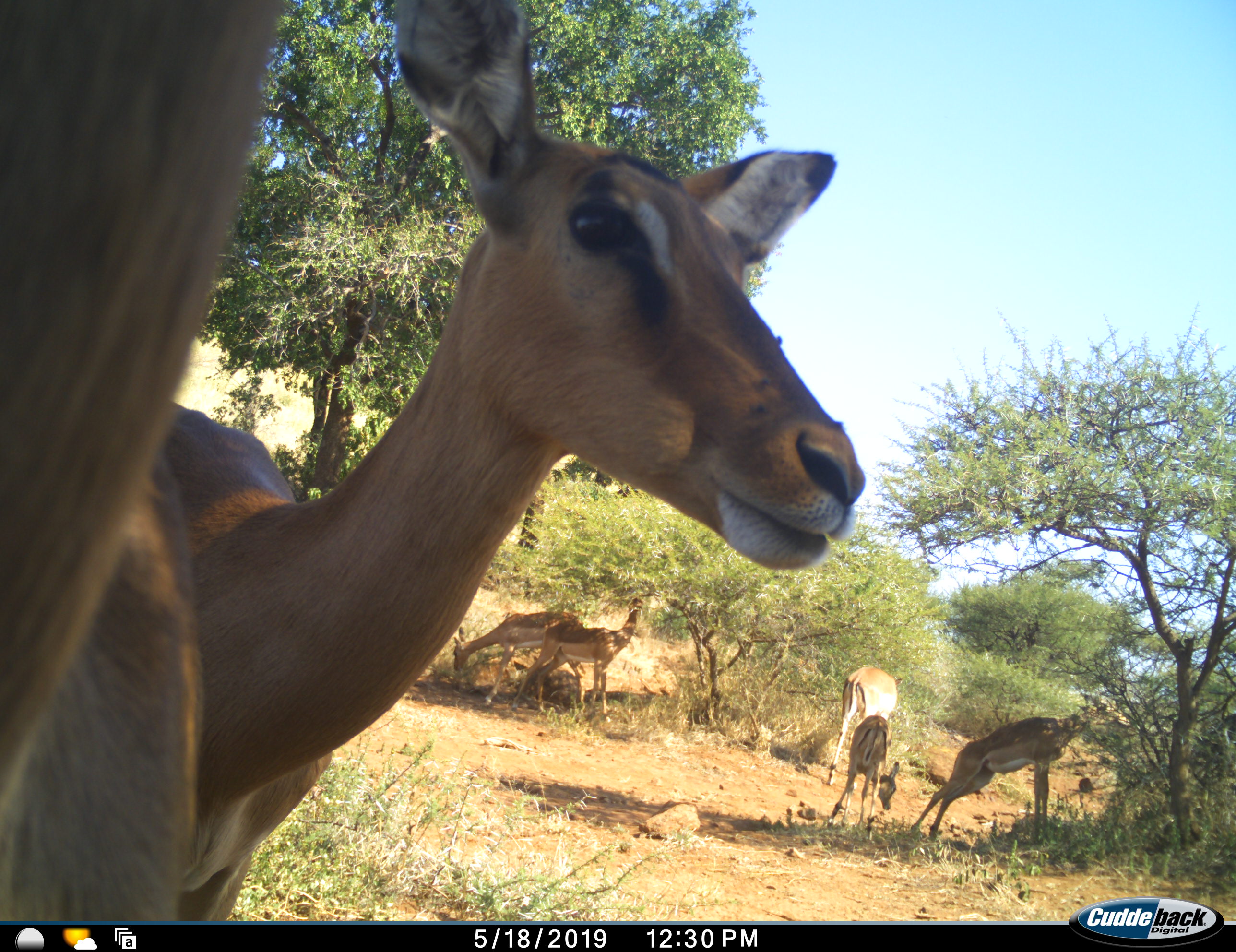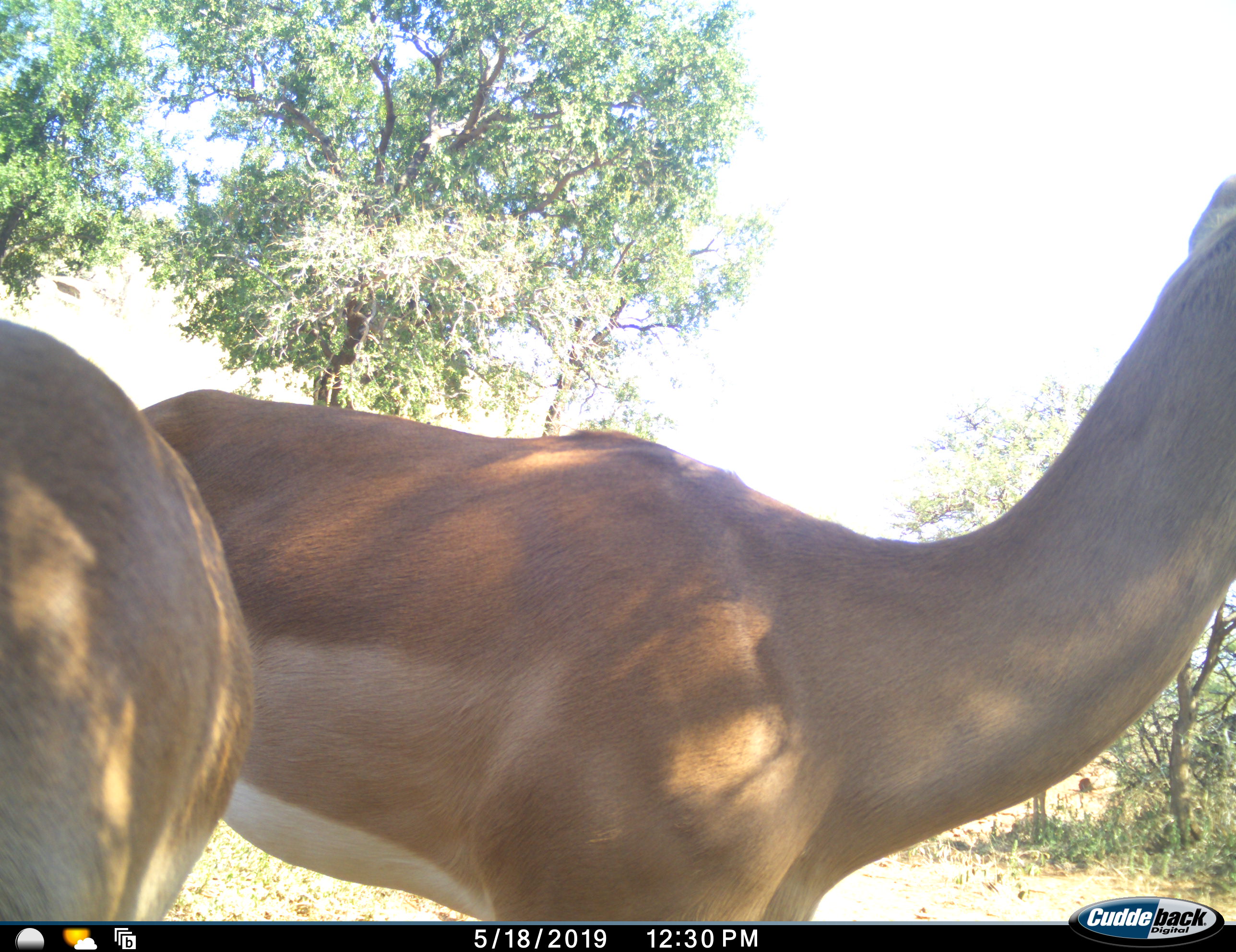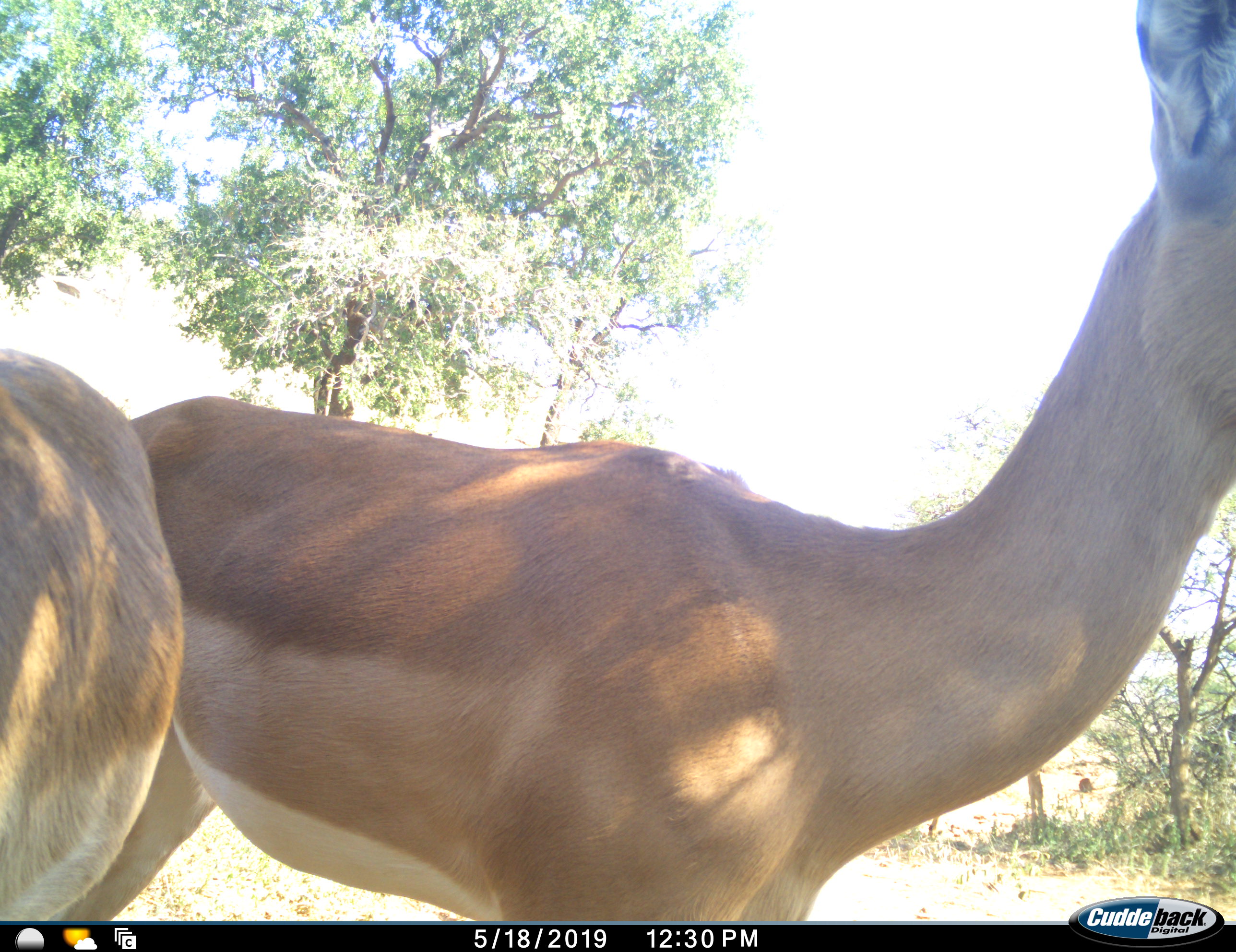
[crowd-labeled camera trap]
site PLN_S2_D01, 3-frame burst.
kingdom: Animalia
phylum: Chordata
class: Mammalia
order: Artiodactyla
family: Bovidae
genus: Aepyceros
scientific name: Aepyceros melampus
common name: impala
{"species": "impala (Aepyceros melampus)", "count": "7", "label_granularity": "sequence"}